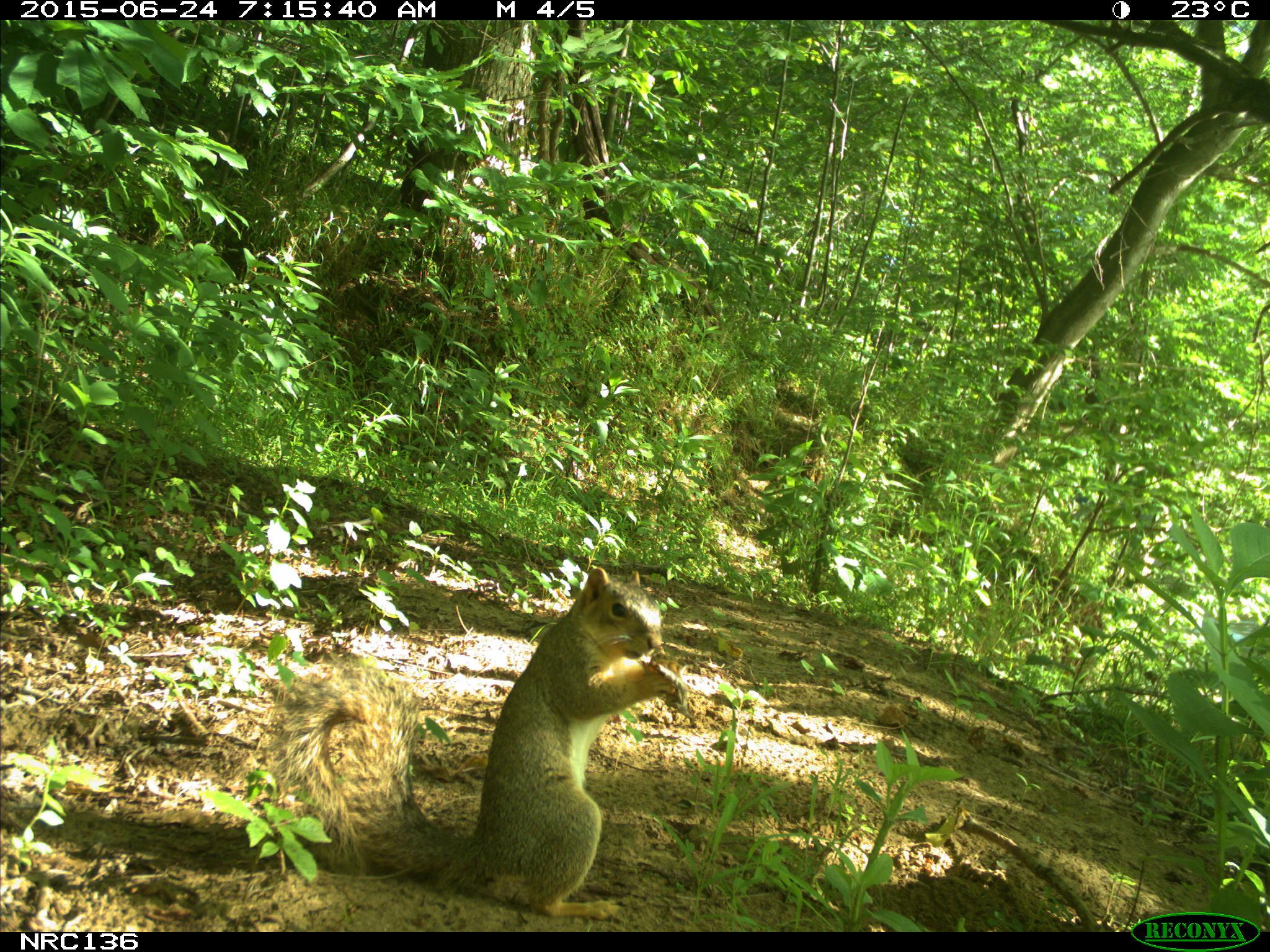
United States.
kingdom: Animalia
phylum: Chordata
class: Mammalia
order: Rodentia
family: Sciuridae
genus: Sciurus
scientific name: Sciurus niger cinereus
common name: eastern fox squirrel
Eastern Fox Squirrel (Sciurus niger cinereus).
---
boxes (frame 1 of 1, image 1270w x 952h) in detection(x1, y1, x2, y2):
Eastern Fox Squirrel: detection(263, 551, 696, 929)